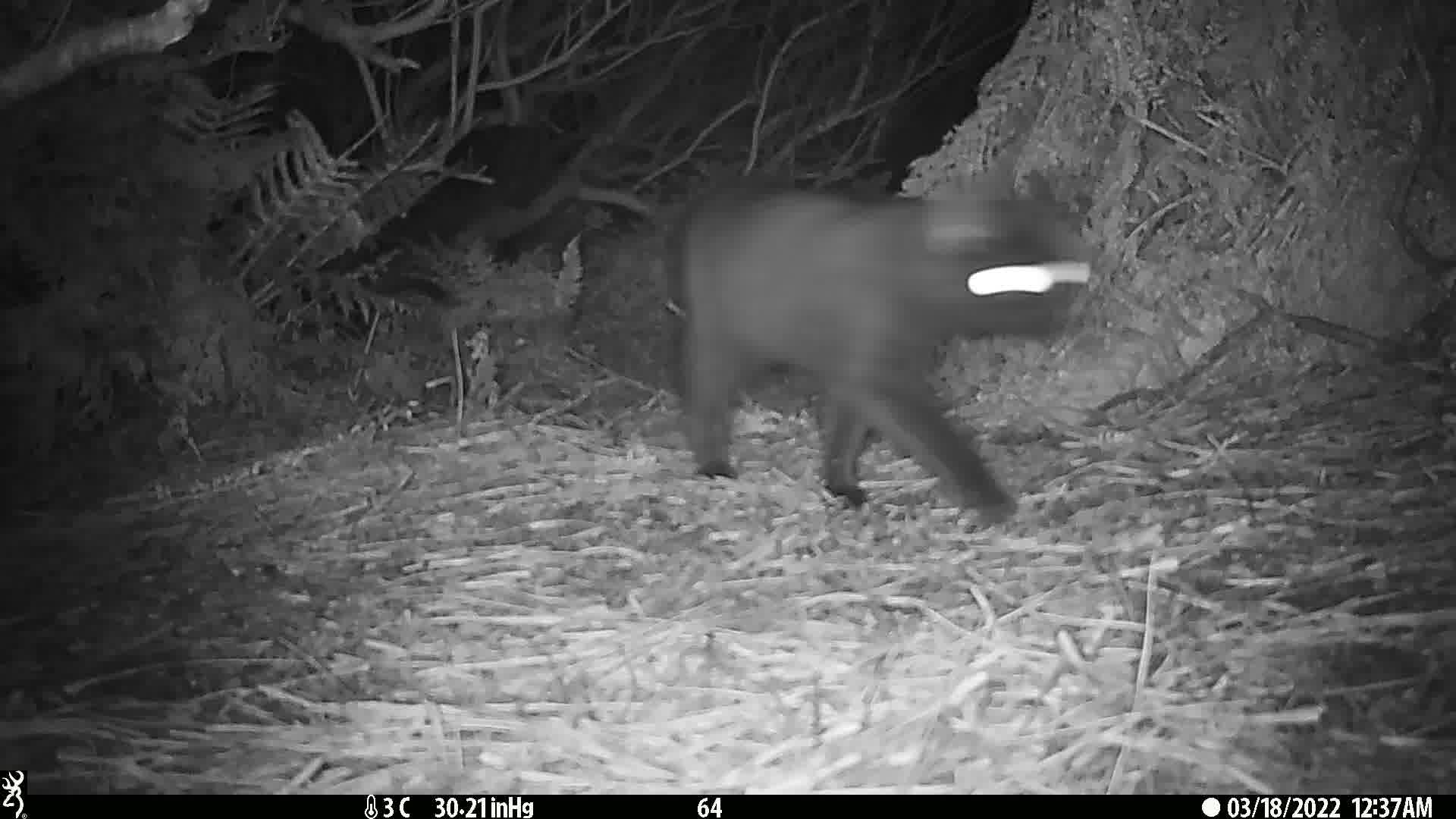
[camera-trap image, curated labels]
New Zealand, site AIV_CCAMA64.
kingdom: Animalia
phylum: Chordata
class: Mammalia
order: Carnivora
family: Felidae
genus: Felis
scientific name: Felis catus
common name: domestic cat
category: cat